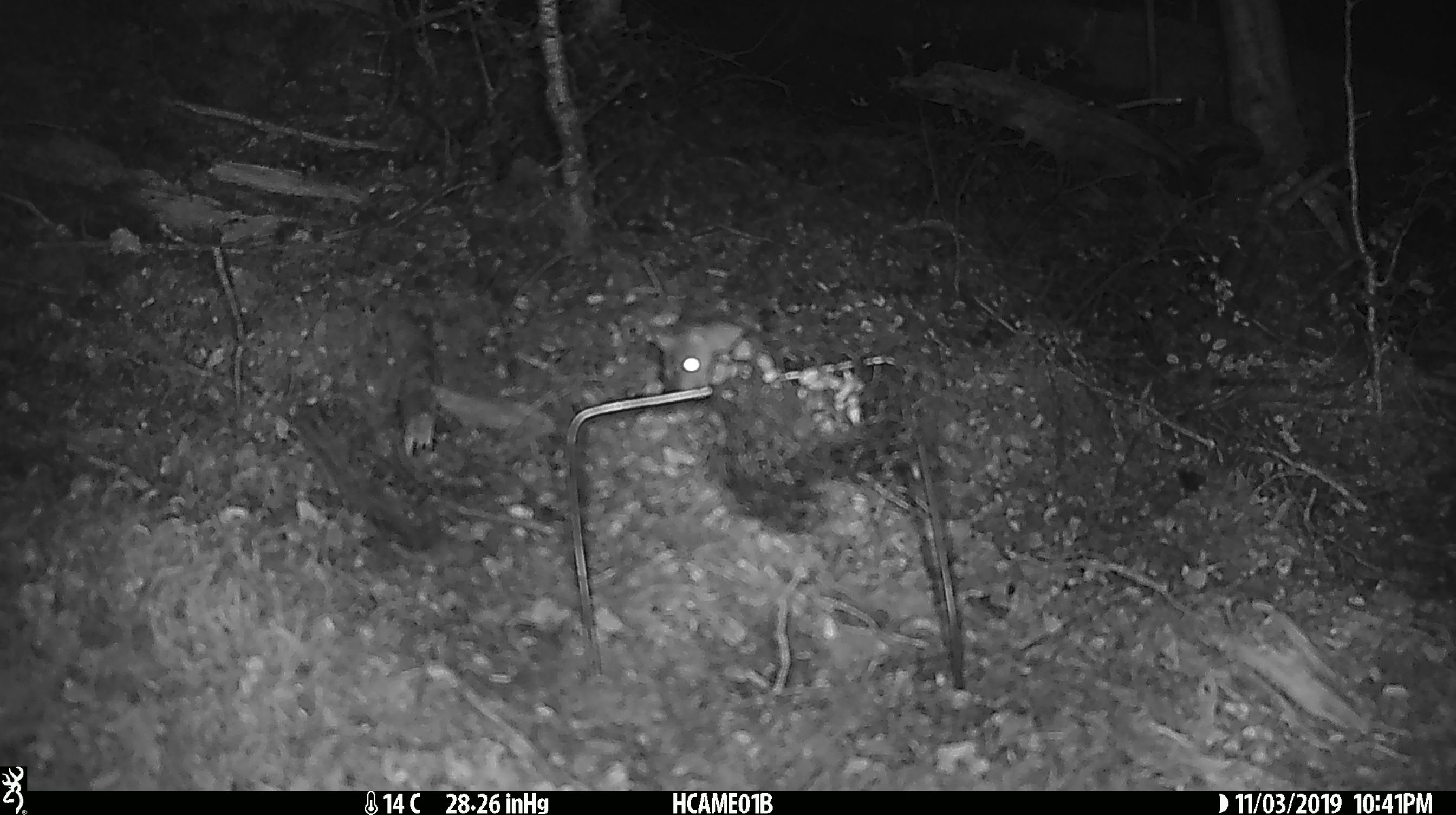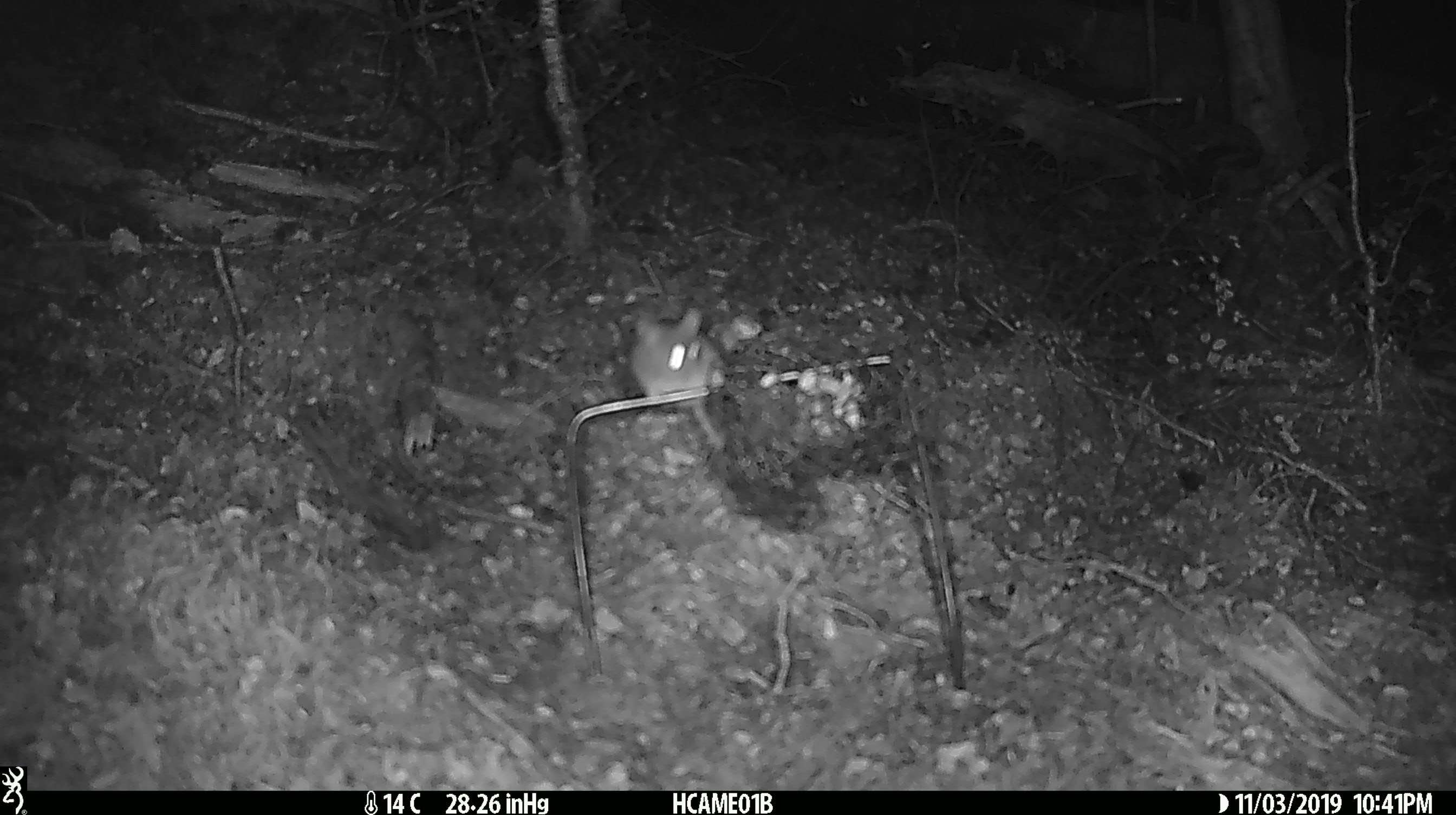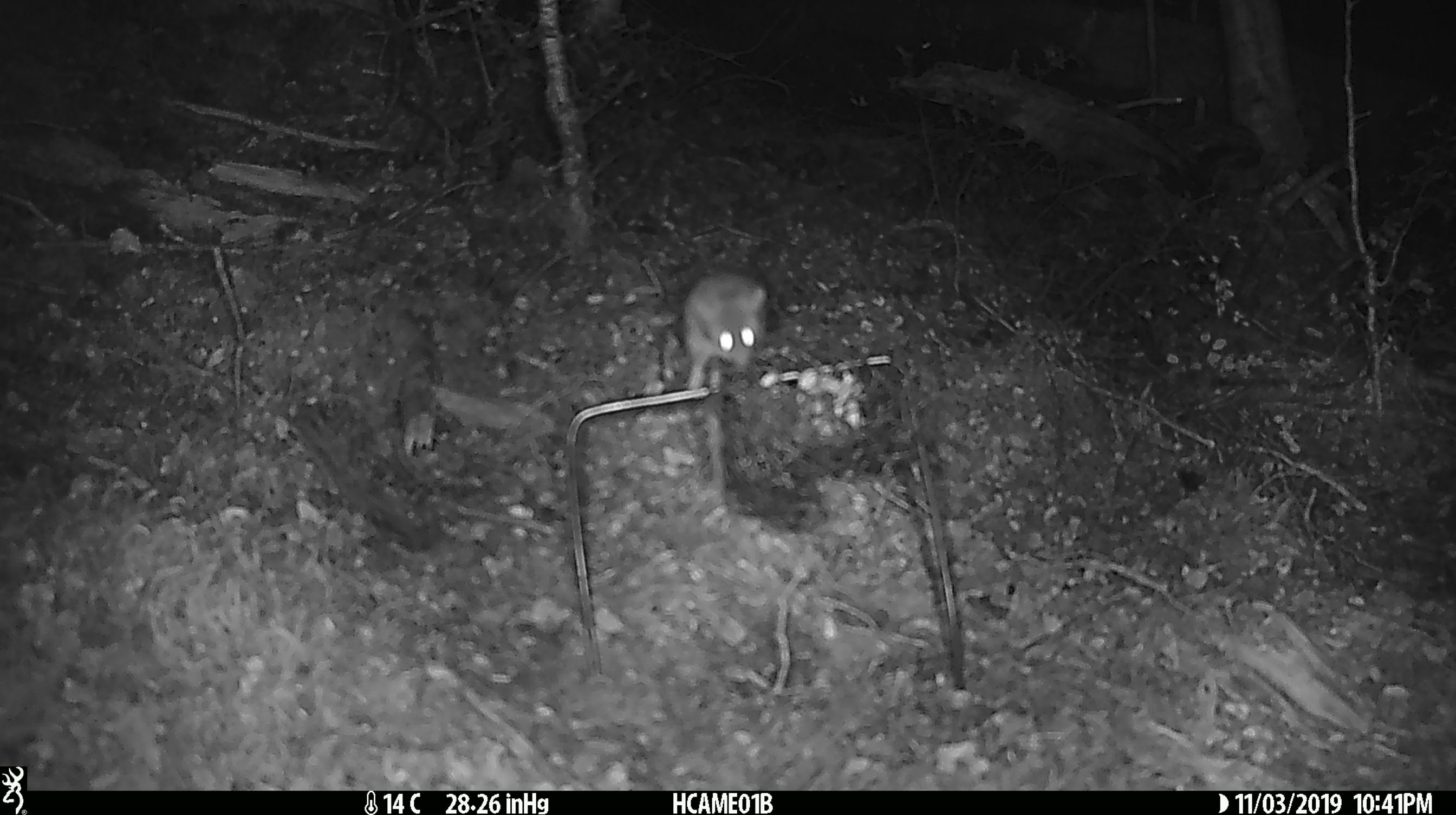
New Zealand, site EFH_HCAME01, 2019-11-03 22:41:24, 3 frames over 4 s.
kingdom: Animalia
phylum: Chordata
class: Mammalia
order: Rodentia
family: Muridae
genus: Mus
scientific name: Mus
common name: mouse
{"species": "mouse (Mus)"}